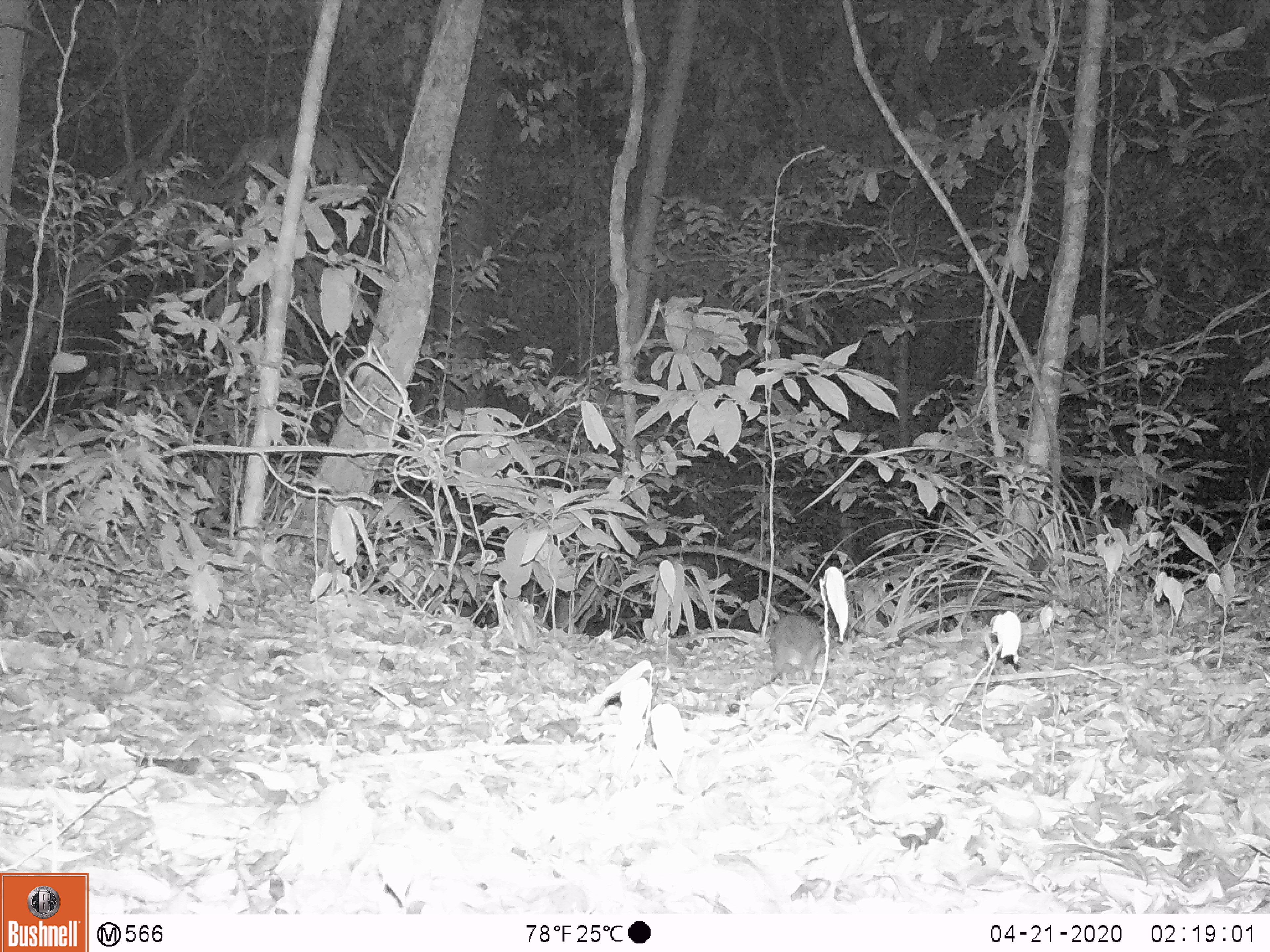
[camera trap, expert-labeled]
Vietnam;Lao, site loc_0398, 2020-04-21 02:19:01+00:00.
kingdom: Animalia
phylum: Chordata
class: Mammalia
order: Rodentia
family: Muridae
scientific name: Muridae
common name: old-world mice and rats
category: unidentified murid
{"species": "unidentified murid (old-world mice and rats) (Muridae)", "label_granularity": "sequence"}